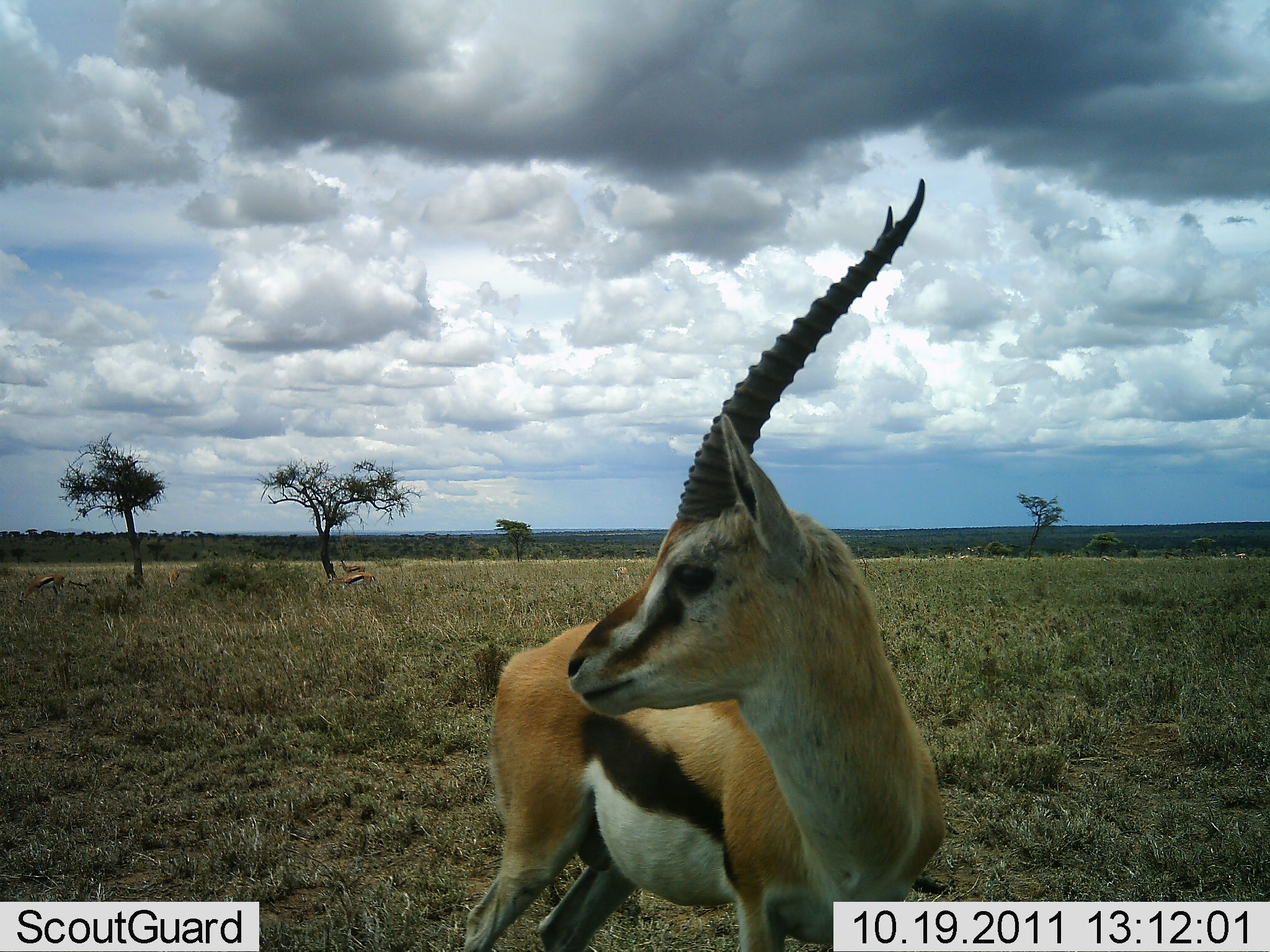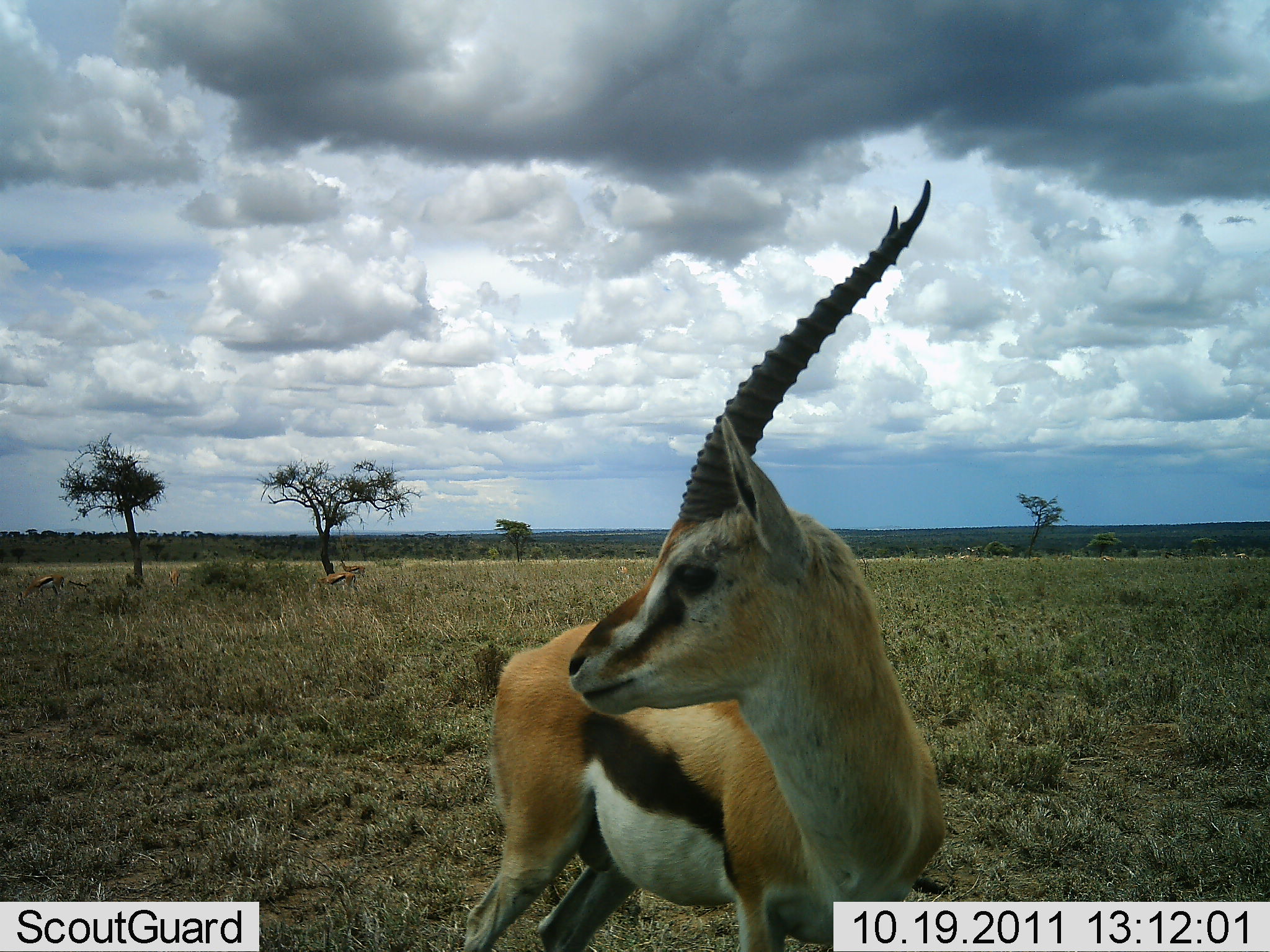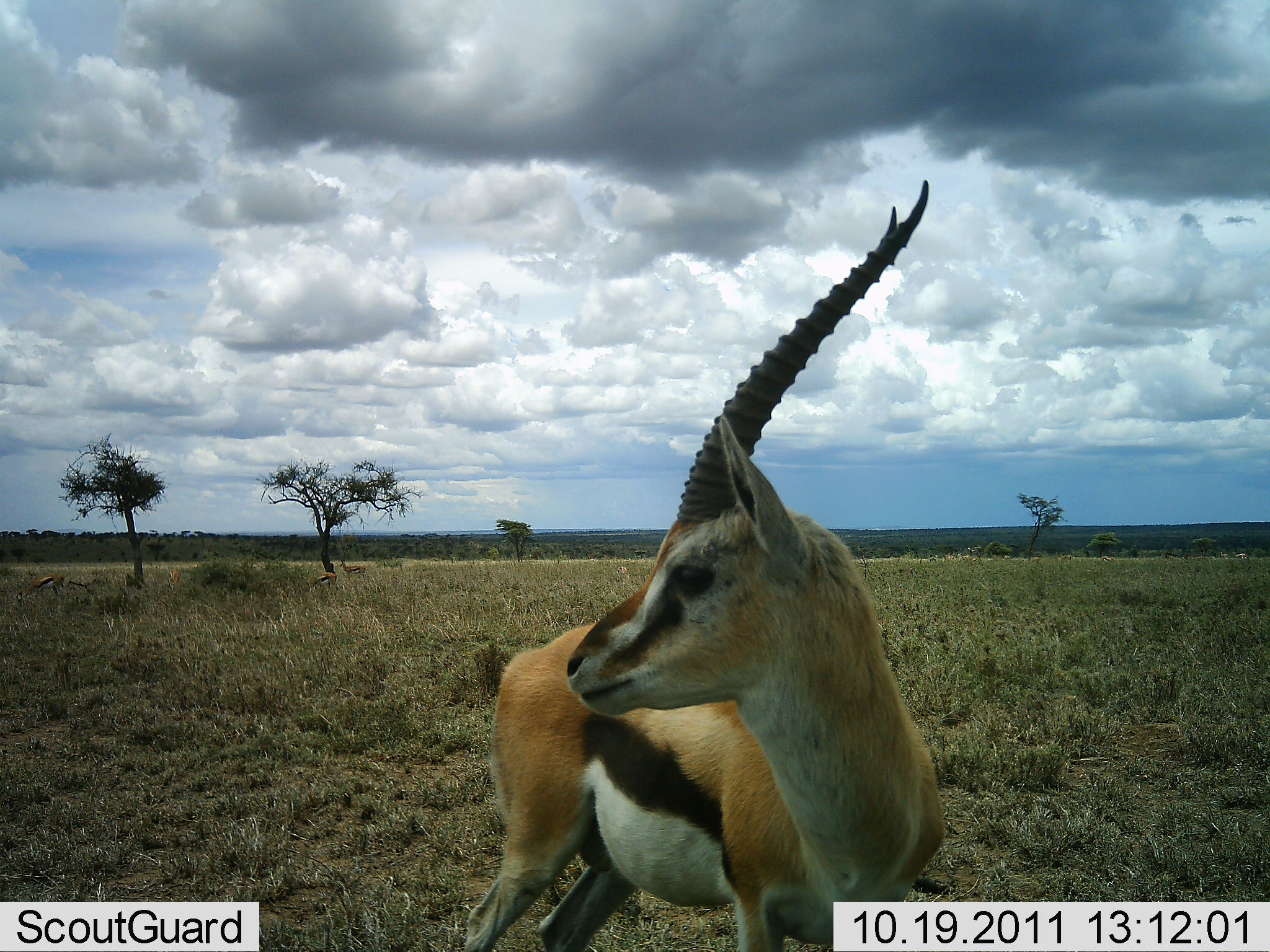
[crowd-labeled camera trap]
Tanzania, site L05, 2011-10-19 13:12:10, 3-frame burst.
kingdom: Animalia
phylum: Chordata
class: Mammalia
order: Artiodactyla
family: Bovidae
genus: Eudorcas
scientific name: Eudorcas thomsonii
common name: thomson's gazelle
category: gazellethomsons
Gazellethomsons (thomson's gazelle) (Eudorcas thomsonii), count 4. Behavior (volunteer vote fractions): standing 94%, resting 0%, moving 56%, interacting 0%. Young present (vote fraction): 0%. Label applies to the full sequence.